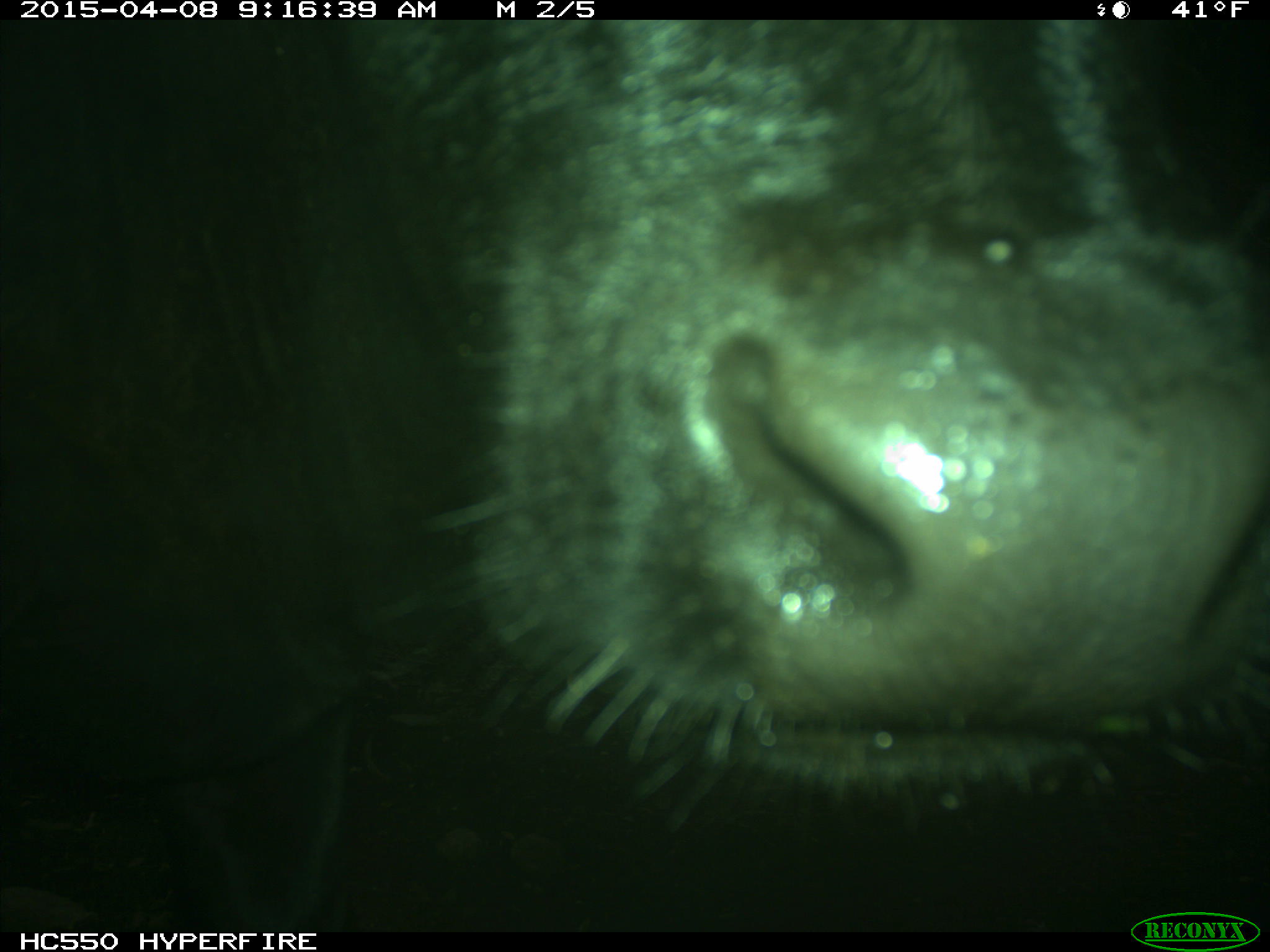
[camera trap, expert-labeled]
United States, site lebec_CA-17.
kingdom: Animalia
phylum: Chordata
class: Mammalia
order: Artiodactyla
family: Bovidae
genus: Bos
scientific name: Bos taurus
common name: domestic cow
Bos taurus (domestic cow).